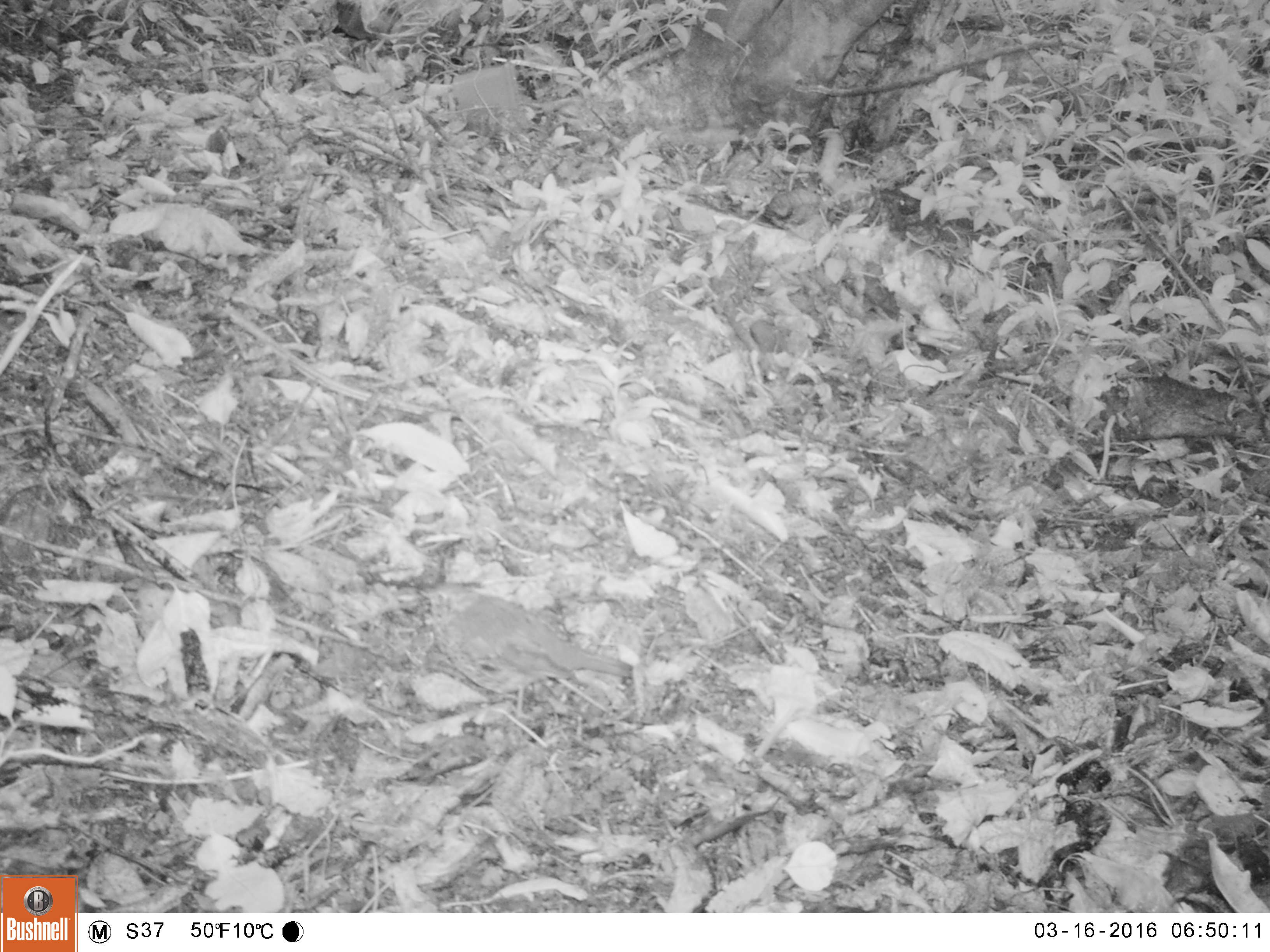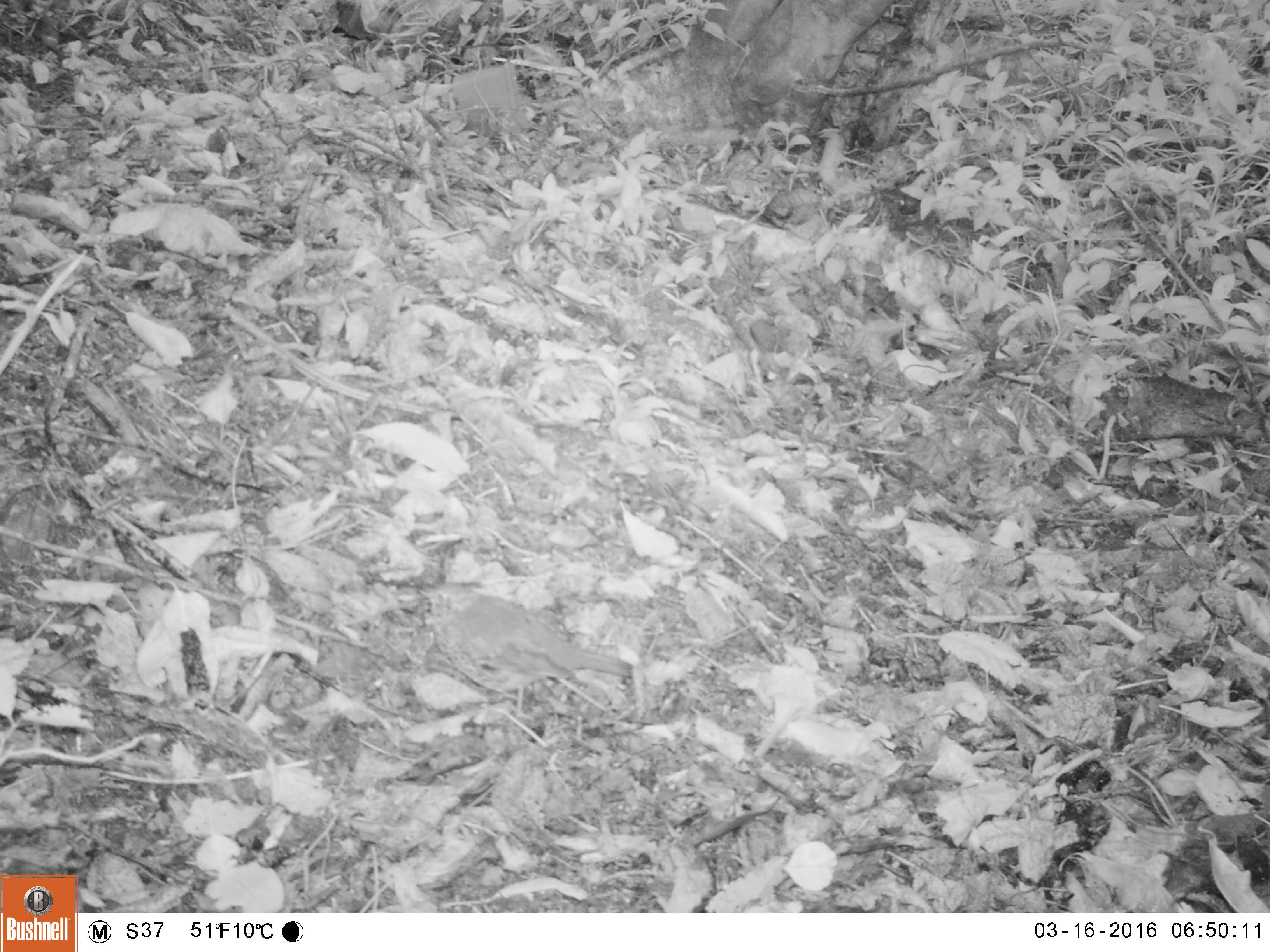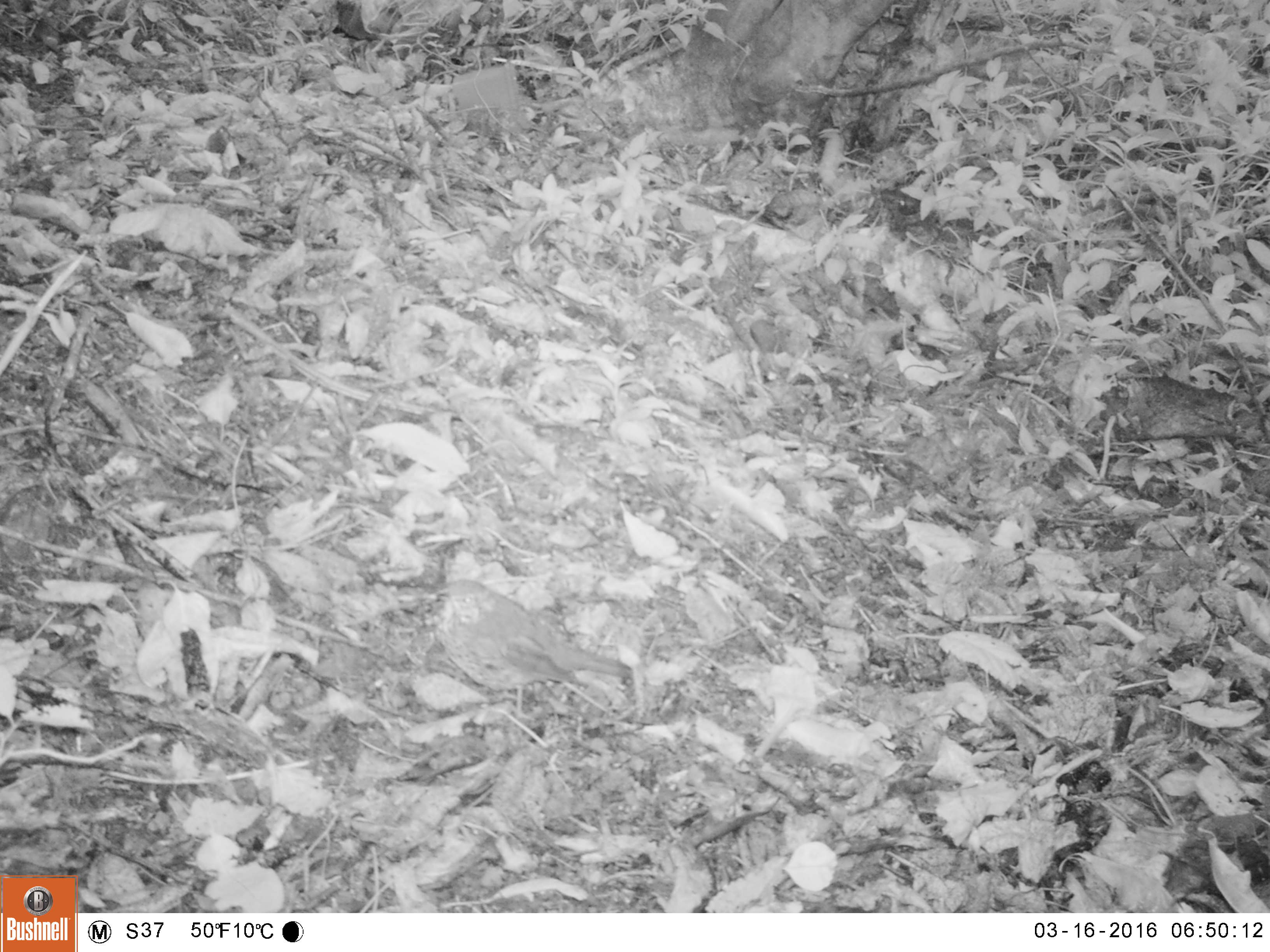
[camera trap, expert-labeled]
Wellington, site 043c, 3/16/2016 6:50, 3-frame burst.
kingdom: Animalia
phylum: Chordata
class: Aves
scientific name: Aves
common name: bird